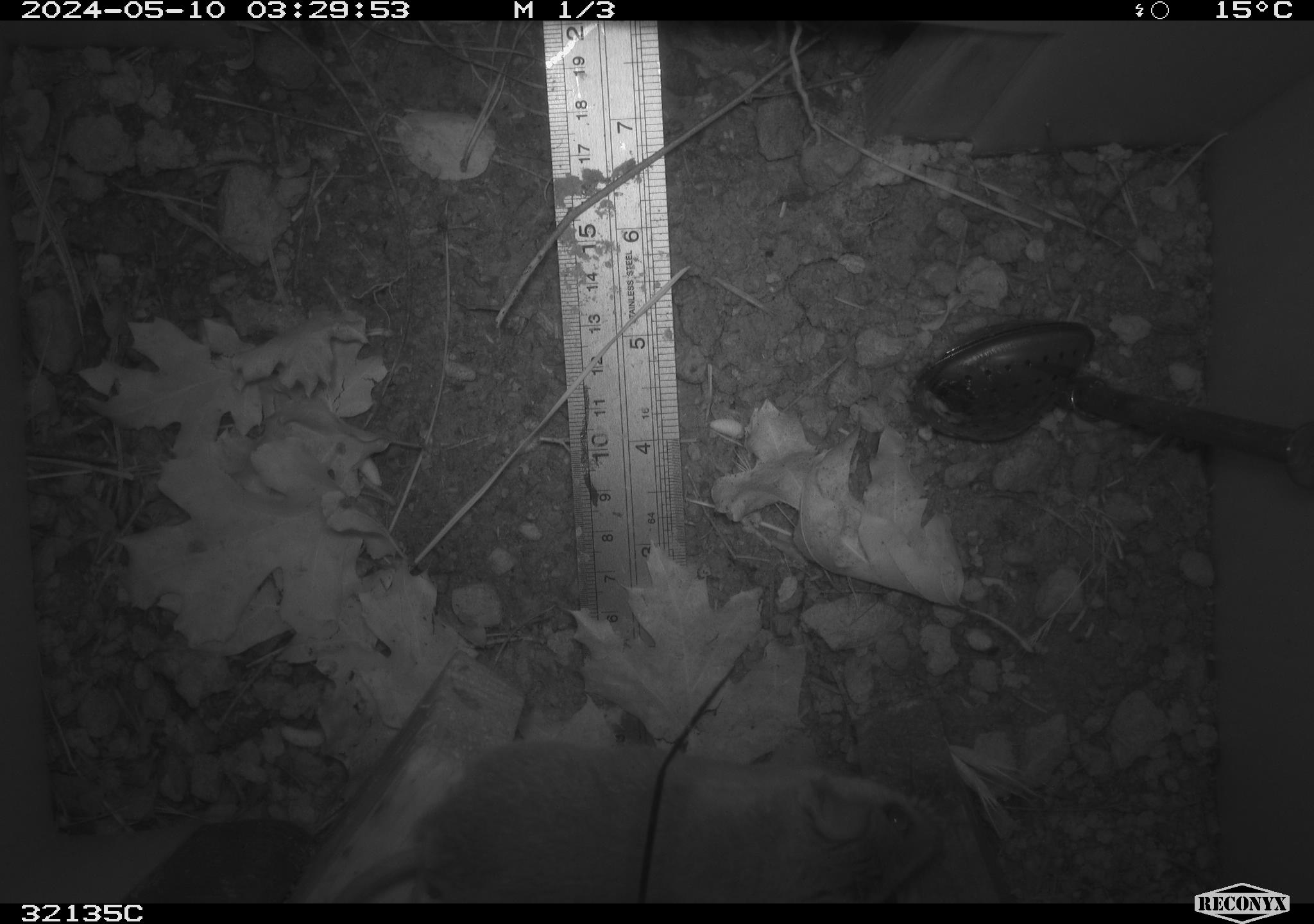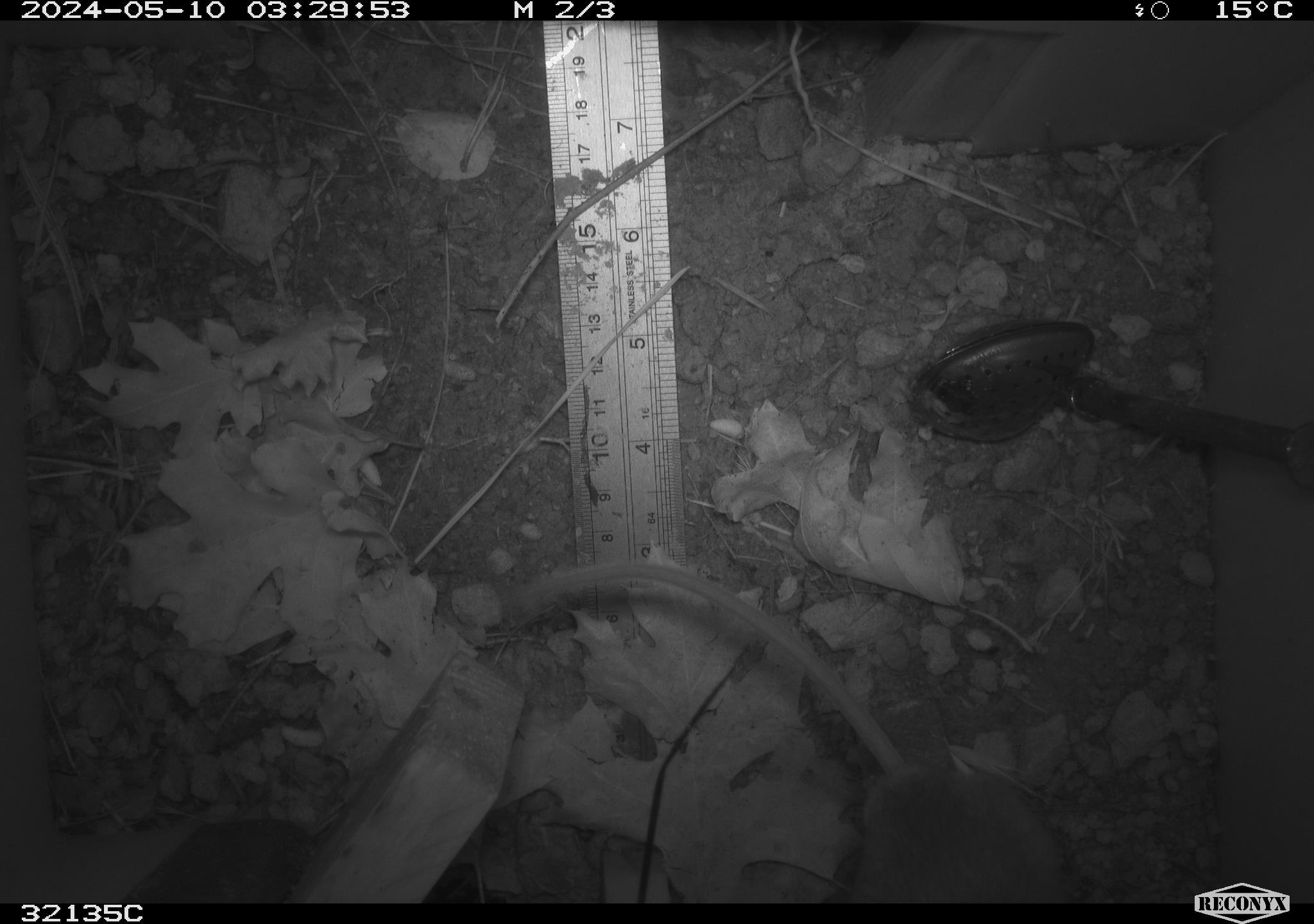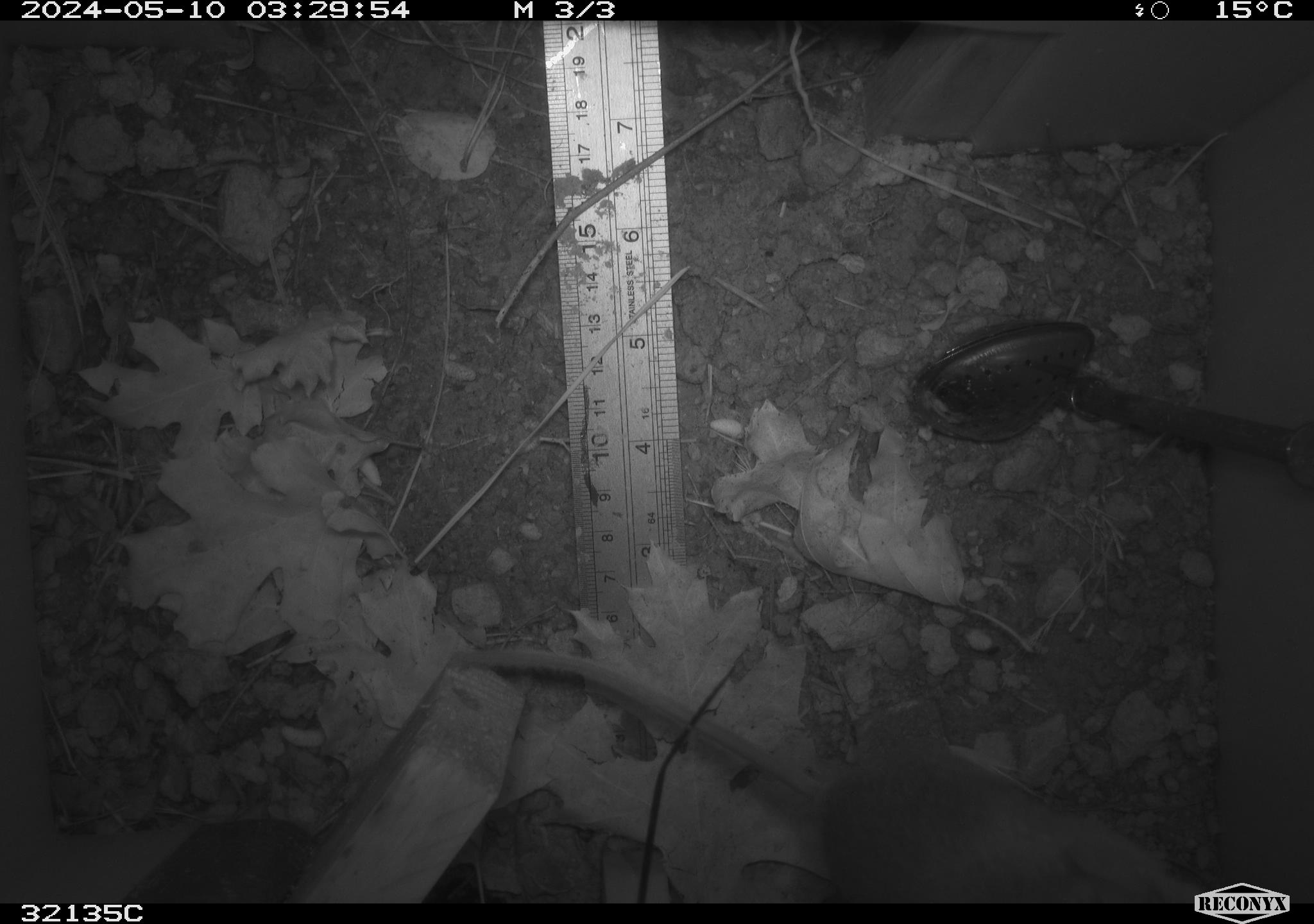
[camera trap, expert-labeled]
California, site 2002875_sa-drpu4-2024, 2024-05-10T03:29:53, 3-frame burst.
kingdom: Animalia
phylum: Chordata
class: Mammalia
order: Rodentia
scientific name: Rodentia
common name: rodent